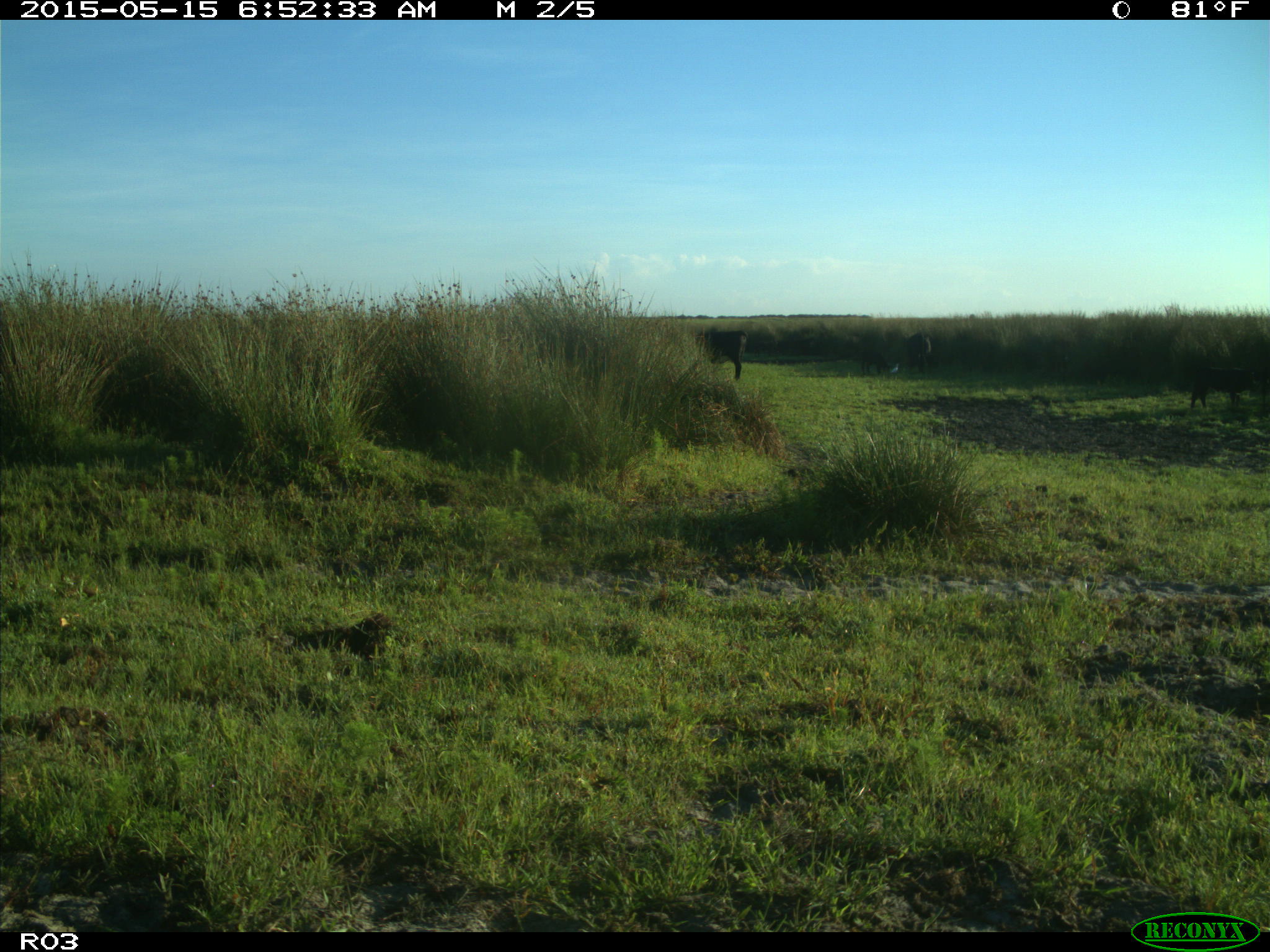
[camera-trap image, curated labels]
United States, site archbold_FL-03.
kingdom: Animalia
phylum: Chordata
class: Mammalia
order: Artiodactyla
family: Bovidae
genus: Bos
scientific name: Bos taurus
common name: domestic cow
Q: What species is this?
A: Bos taurus (domestic cow).